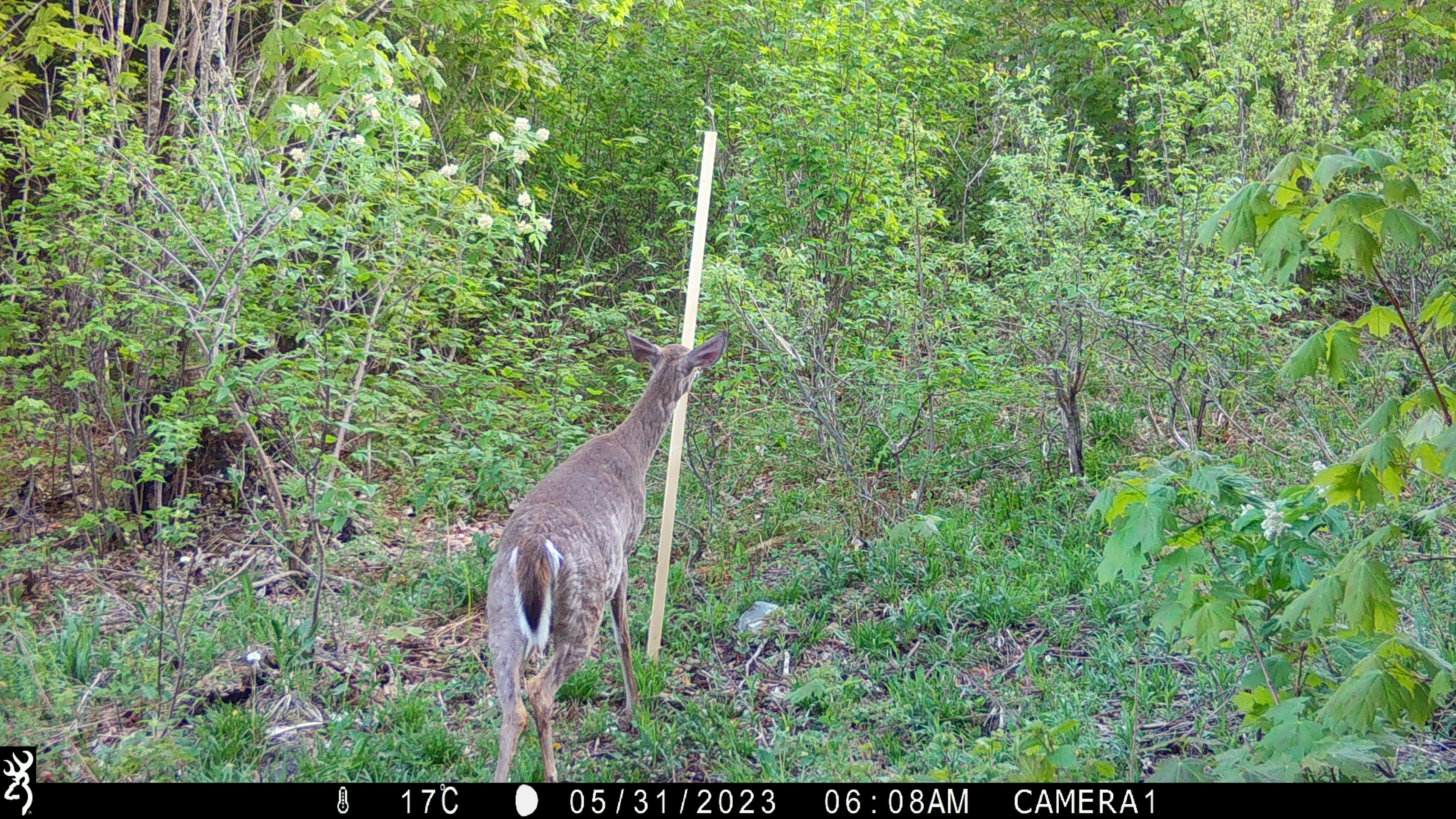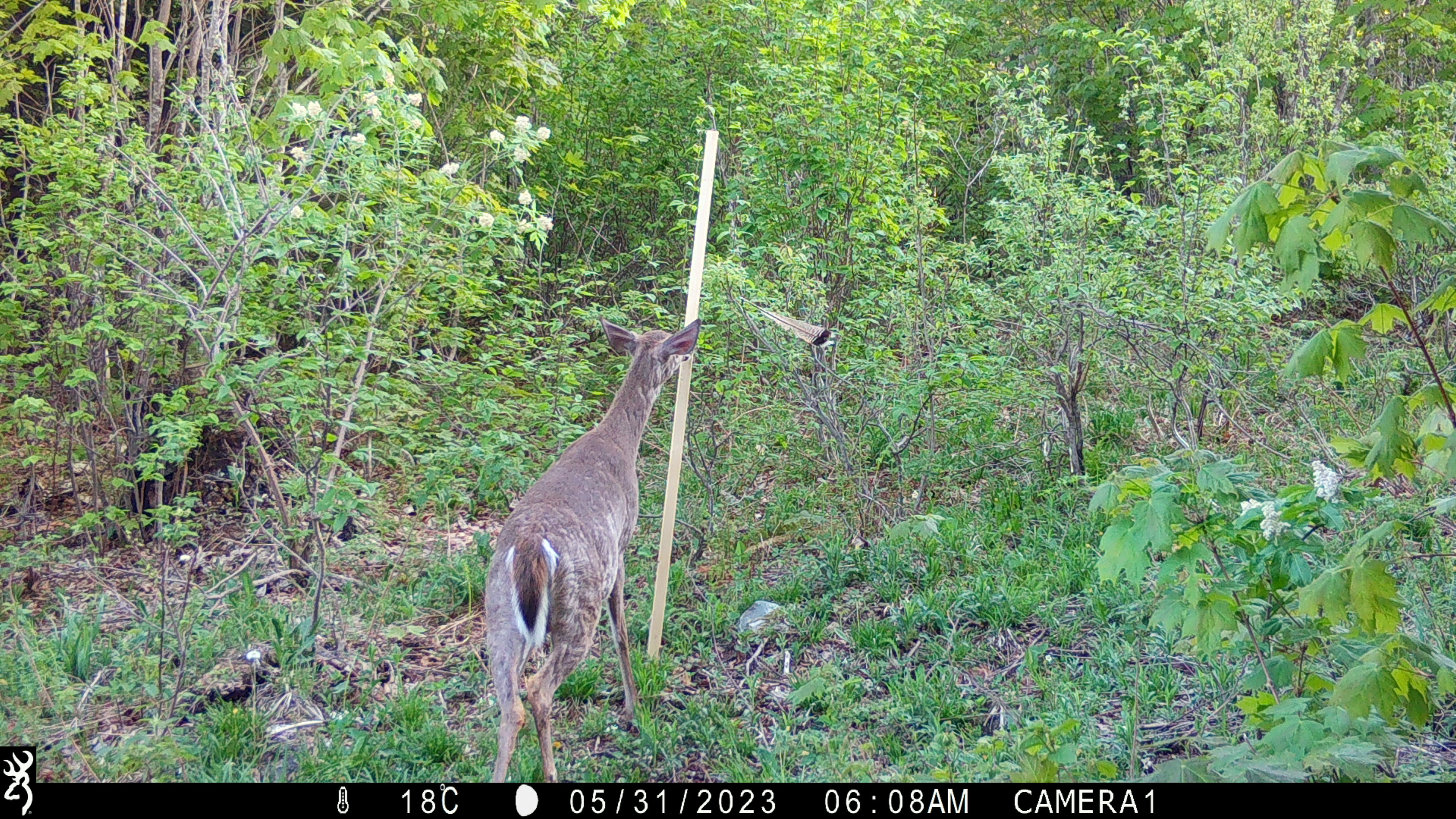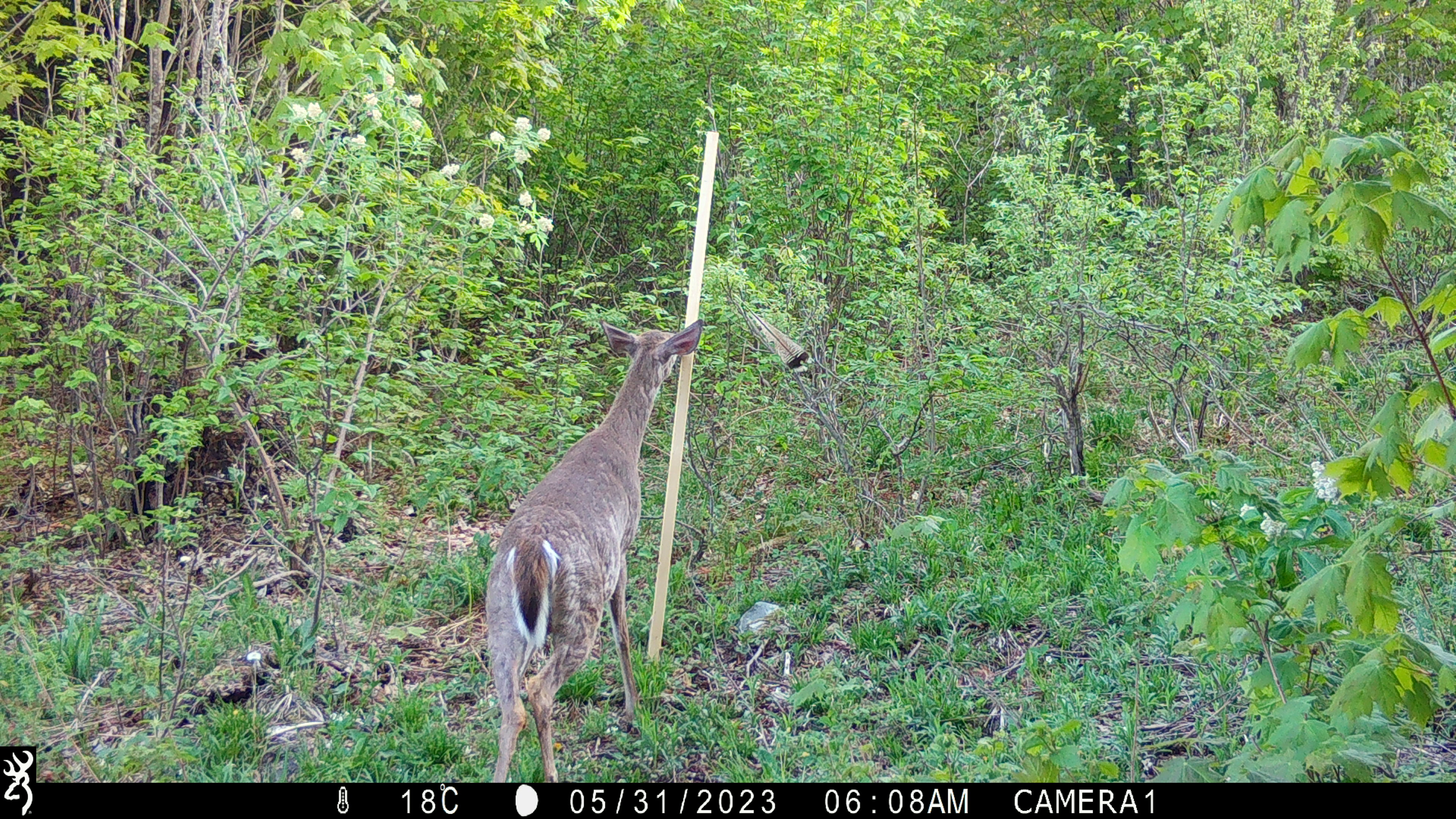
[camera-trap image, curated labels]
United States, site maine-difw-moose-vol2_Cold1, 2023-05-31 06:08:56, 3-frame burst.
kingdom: Animalia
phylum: Chordata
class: Mammalia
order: Artiodactyla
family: Cervidae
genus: Odocoileus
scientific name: Odocoileus virginianus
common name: white-tailed deer